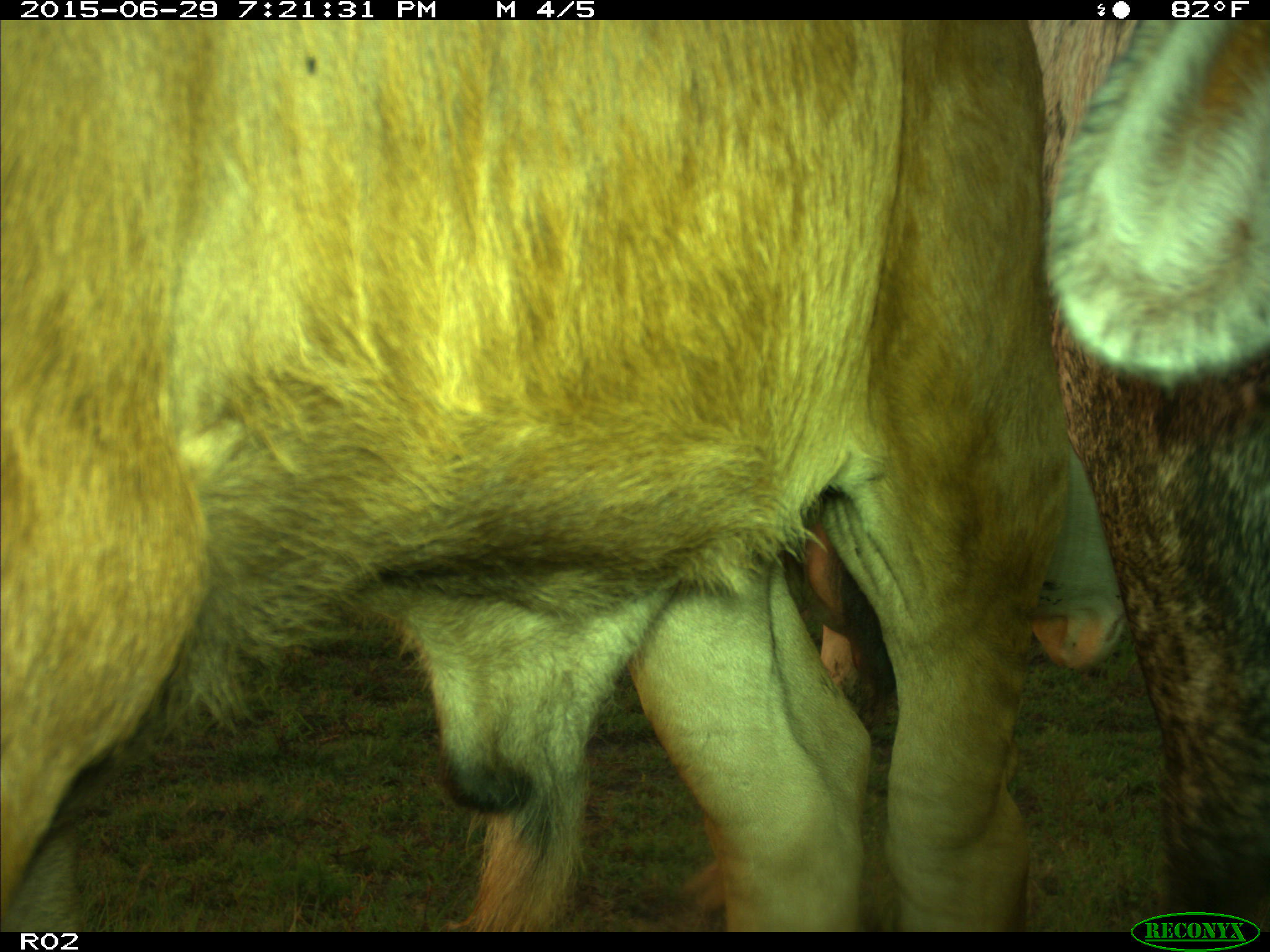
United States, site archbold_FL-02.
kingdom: Animalia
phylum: Chordata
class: Mammalia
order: Artiodactyla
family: Bovidae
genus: Bos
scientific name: Bos taurus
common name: domestic cow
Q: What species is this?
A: Bos taurus (domestic cow).